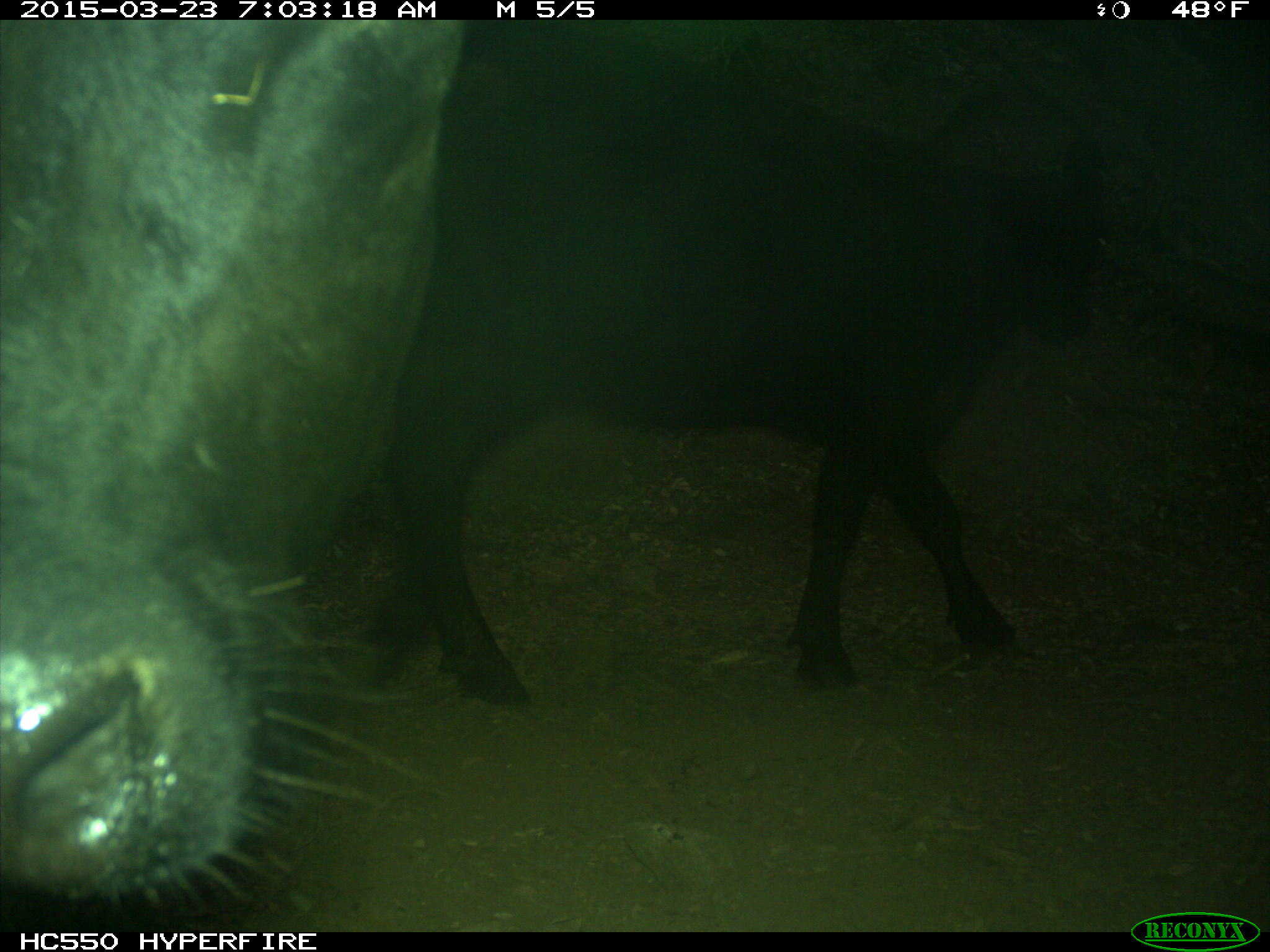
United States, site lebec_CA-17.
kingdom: Animalia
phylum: Chordata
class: Mammalia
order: Artiodactyla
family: Bovidae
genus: Bos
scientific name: Bos taurus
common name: domestic cow